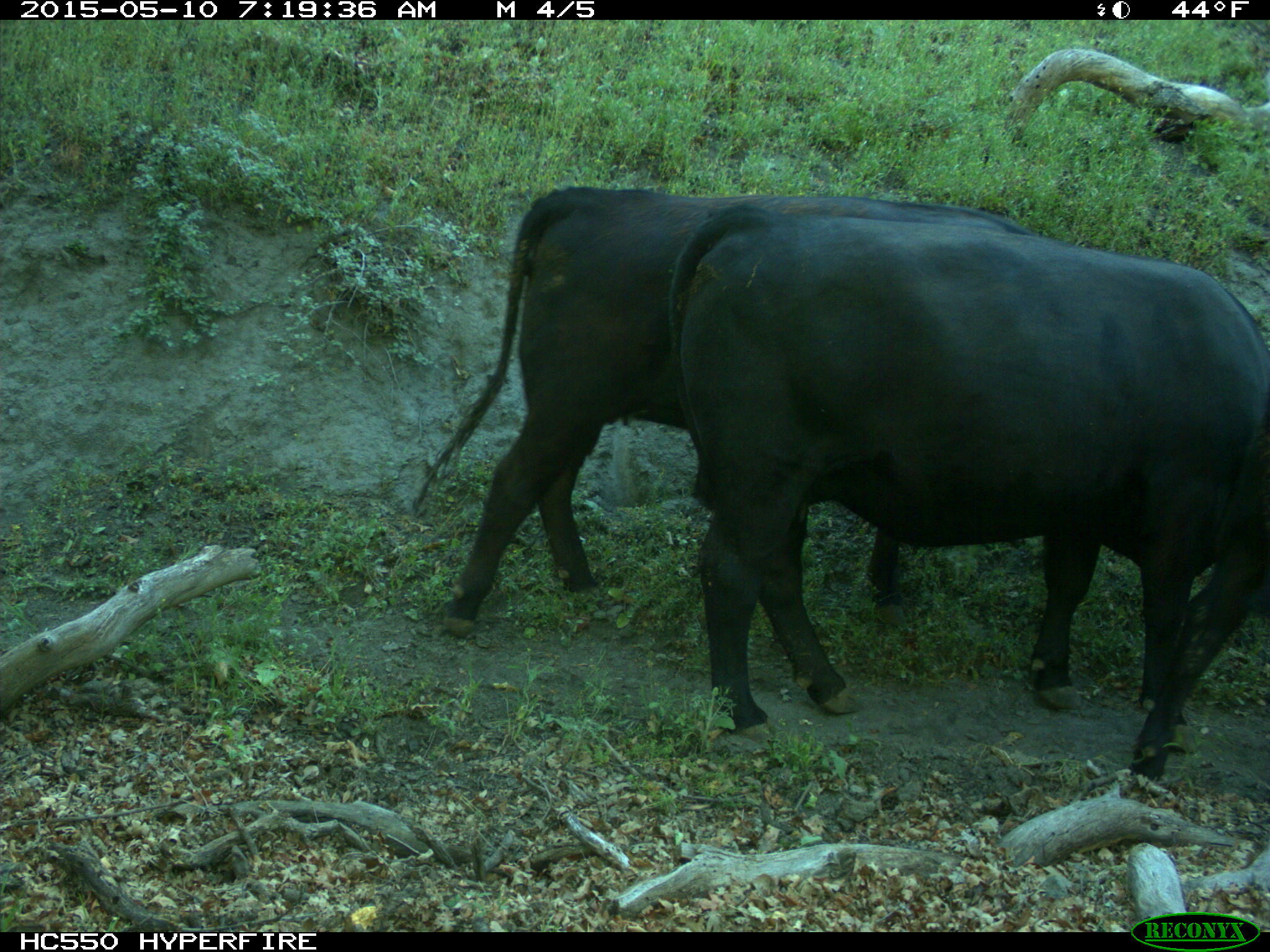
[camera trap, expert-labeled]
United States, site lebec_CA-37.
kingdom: Animalia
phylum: Chordata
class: Mammalia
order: Artiodactyla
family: Bovidae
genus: Bos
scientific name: Bos taurus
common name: domestic cow